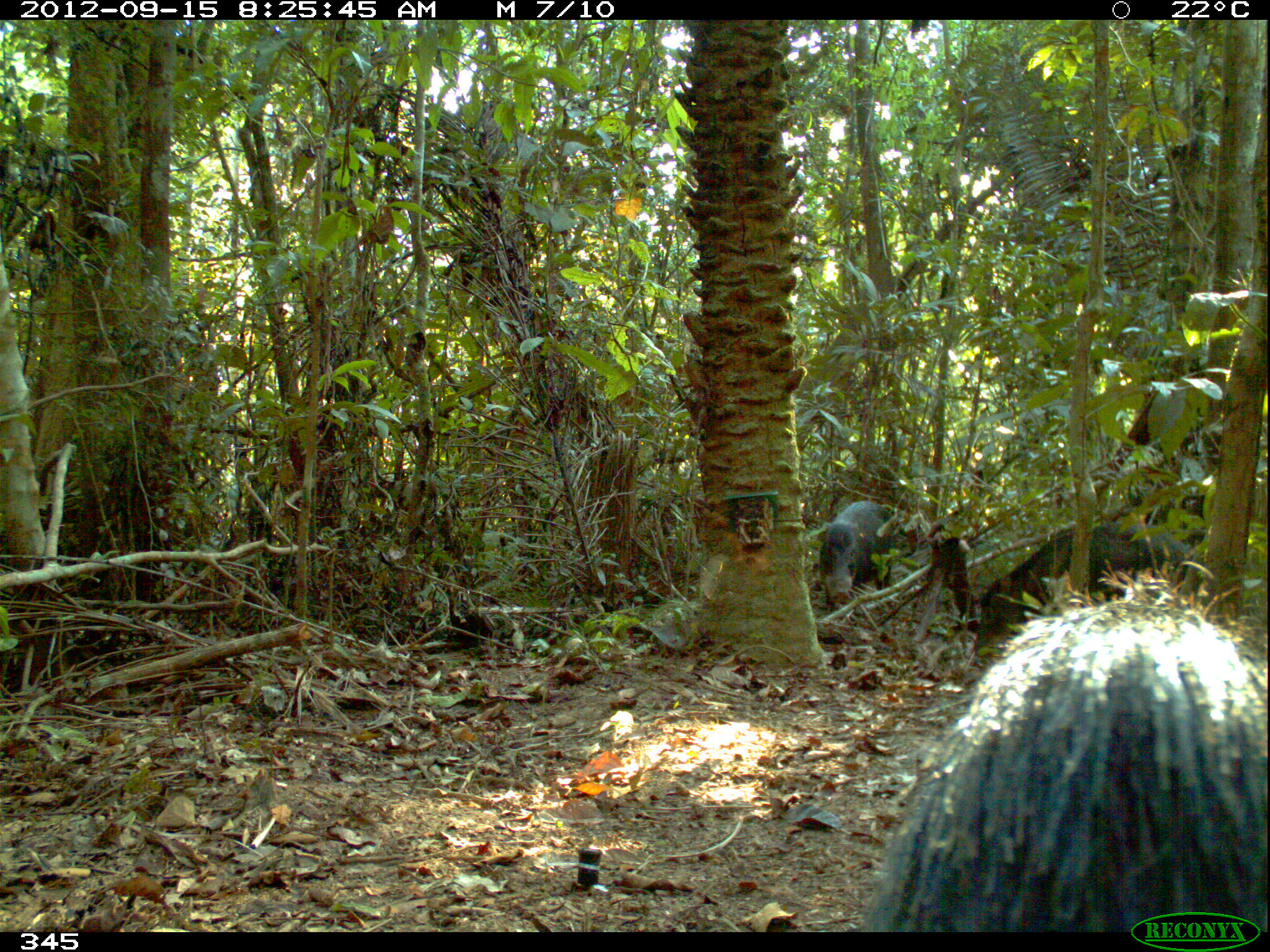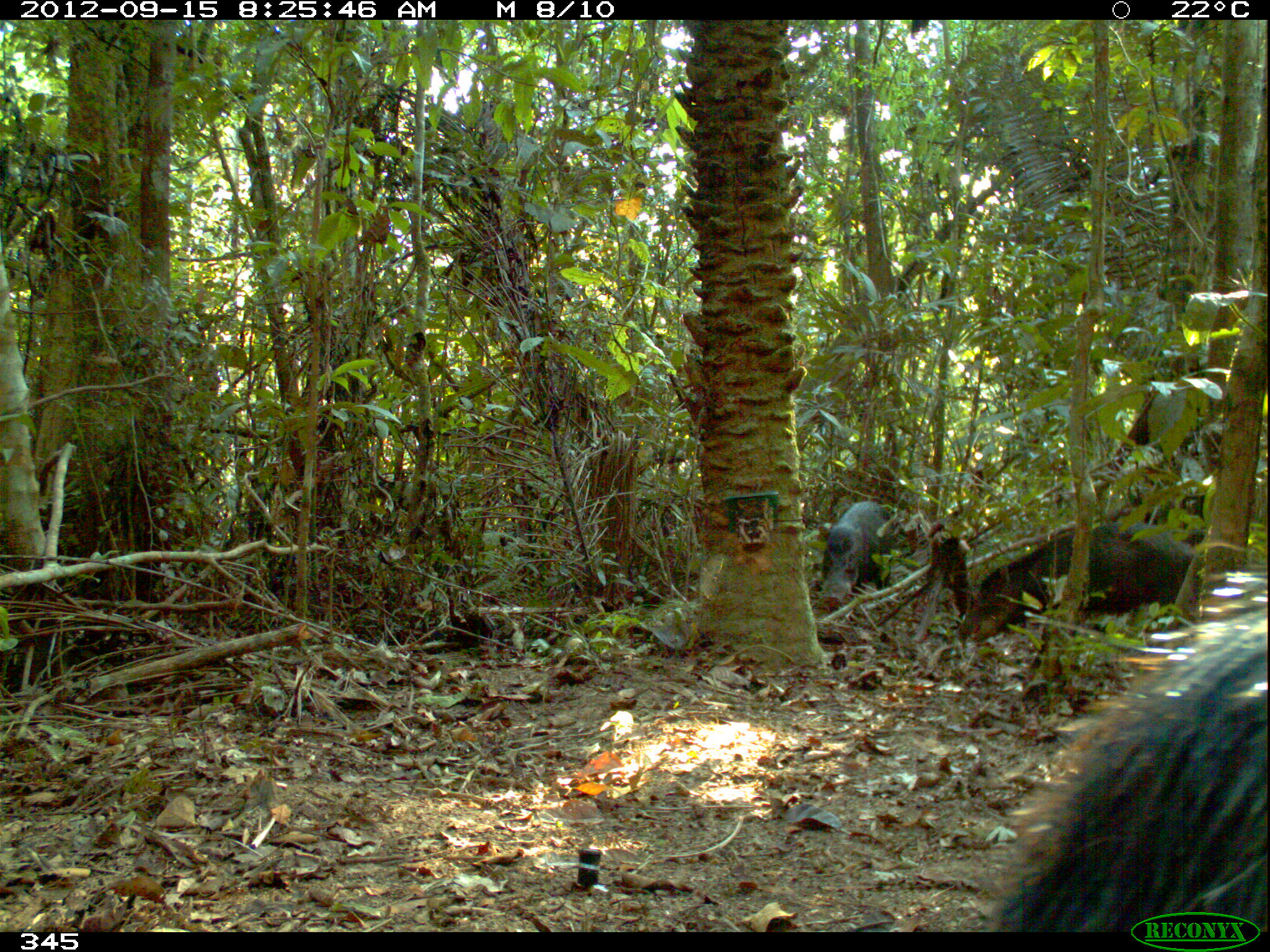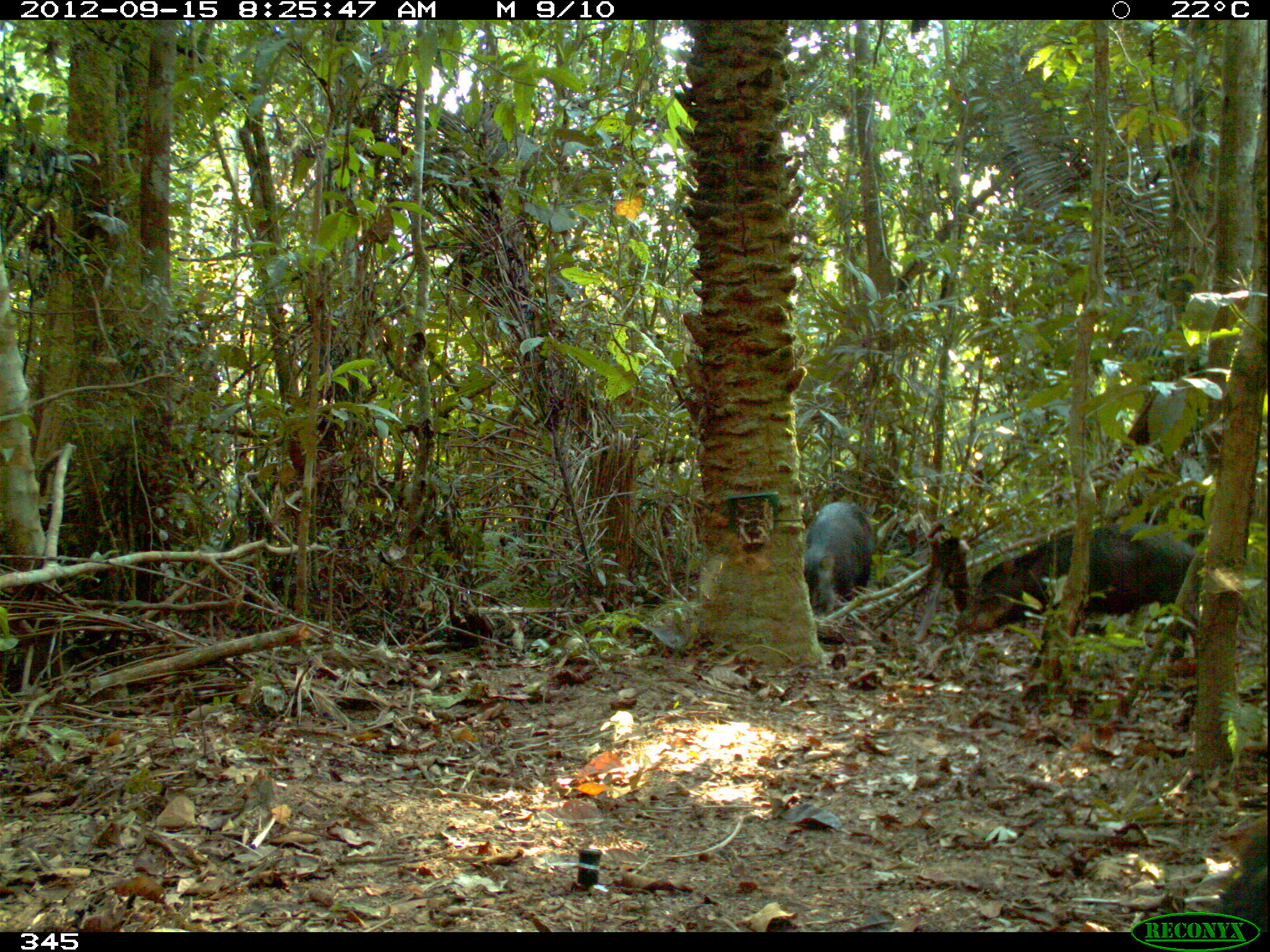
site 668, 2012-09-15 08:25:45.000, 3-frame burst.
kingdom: Animalia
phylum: Chordata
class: Mammalia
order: Artiodactyla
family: Tayassuidae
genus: Tayassu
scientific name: Tayassu pecari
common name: white-lipped peccary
Tayassu pecari (white-lipped peccary).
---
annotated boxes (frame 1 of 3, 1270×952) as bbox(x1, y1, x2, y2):
tayassu pecari: bbox(867, 577, 1270, 930); bbox(972, 520, 1193, 660); bbox(818, 499, 894, 611)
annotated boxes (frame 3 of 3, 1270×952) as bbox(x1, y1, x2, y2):
tayassu pecari: bbox(951, 521, 1201, 669); bbox(1182, 809, 1267, 928); bbox(803, 499, 870, 617)